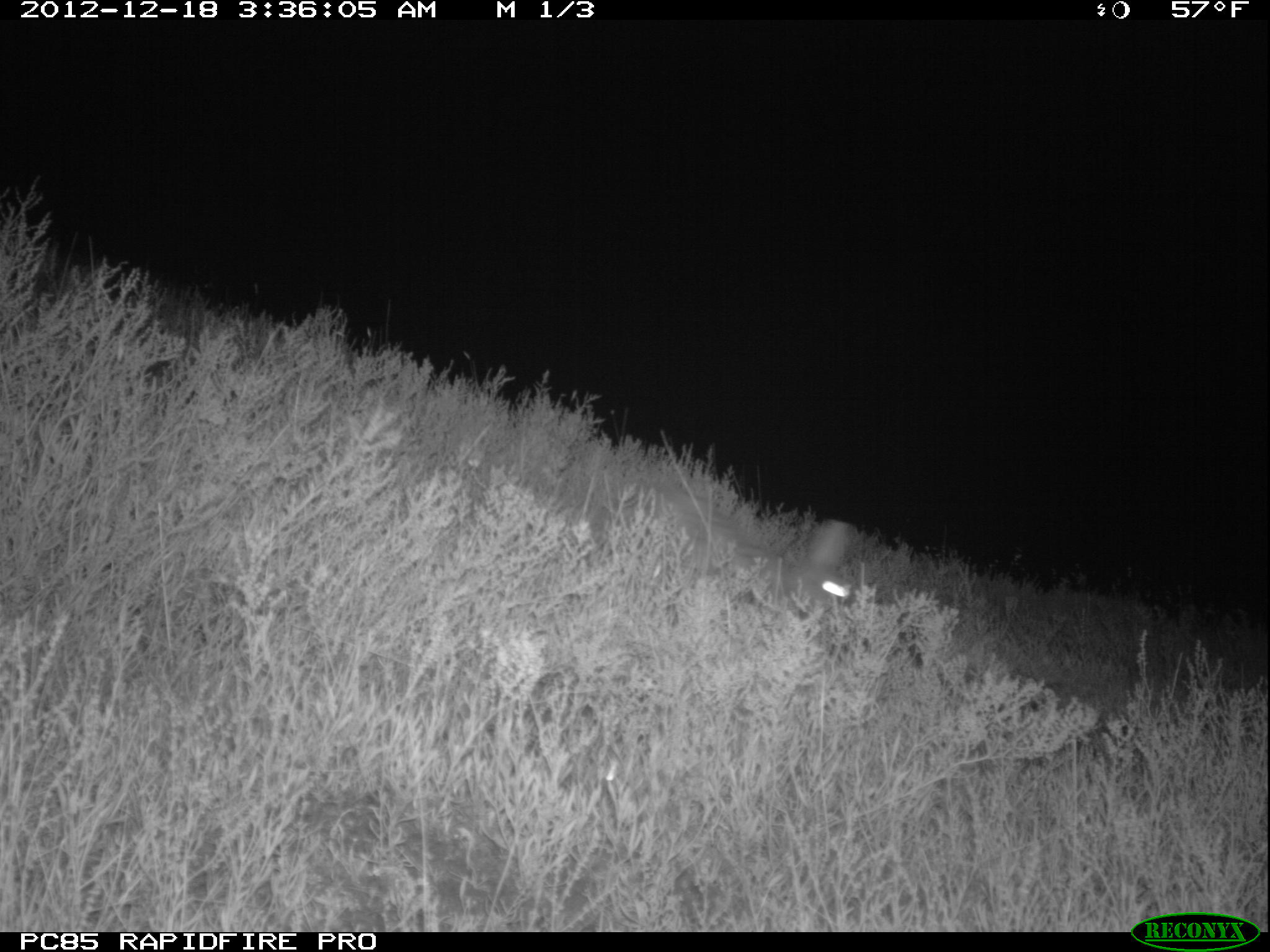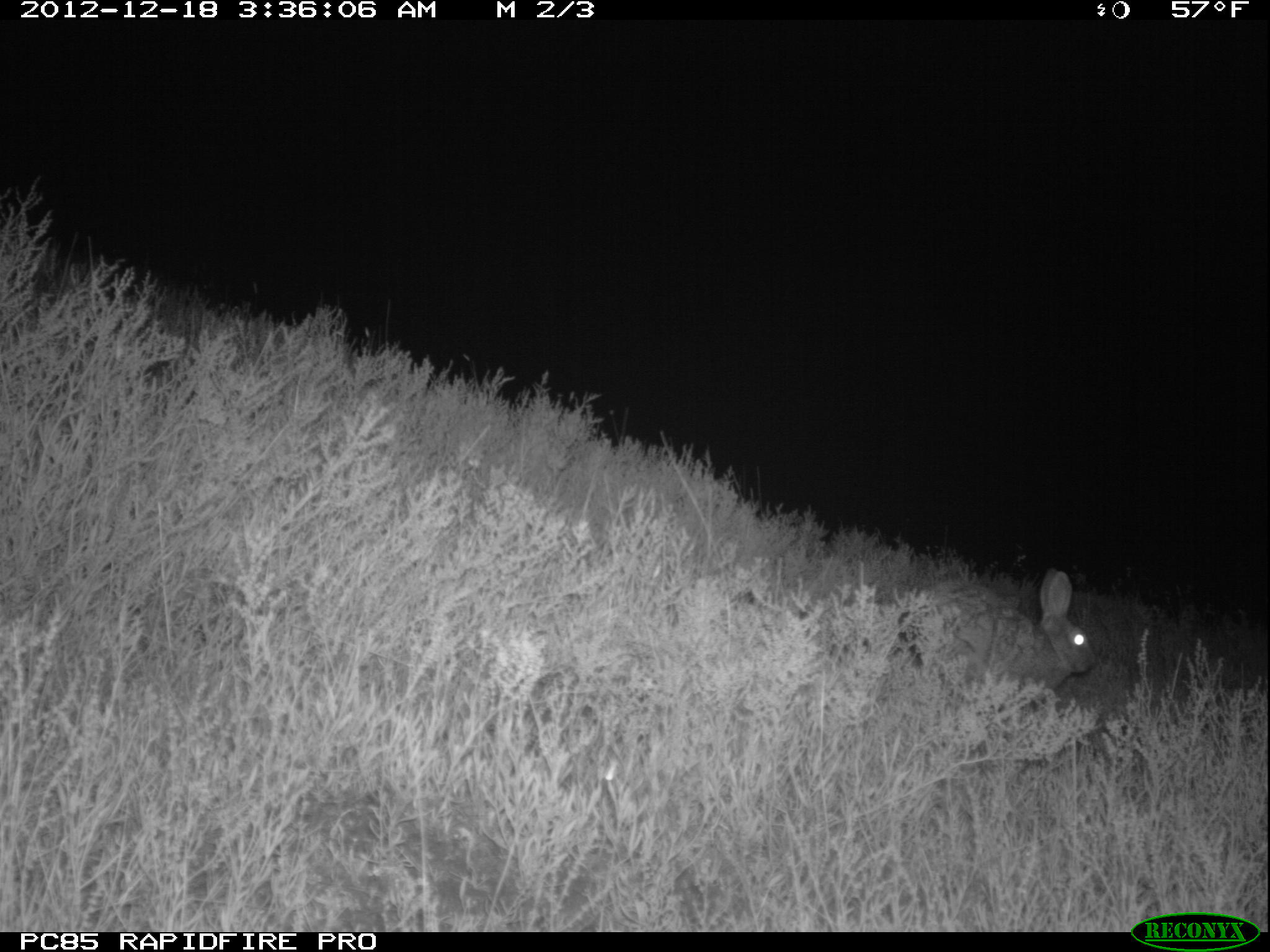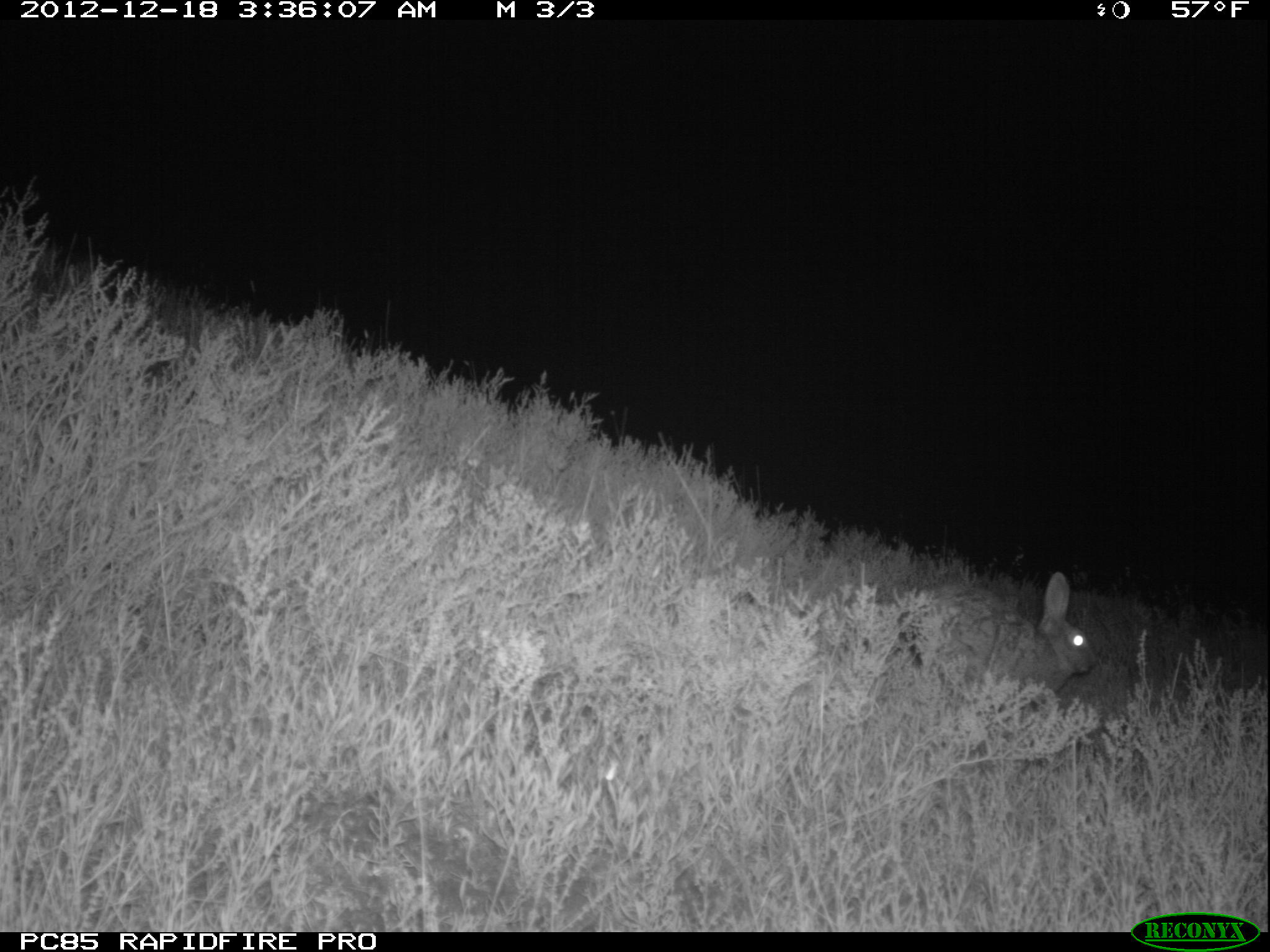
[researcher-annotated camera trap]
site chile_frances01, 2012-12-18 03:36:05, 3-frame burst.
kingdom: Animalia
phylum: Chordata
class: Mammalia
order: Lagomorpha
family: Leporidae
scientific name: Leporidae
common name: rabbits and hares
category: rabbit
Rabbit (rabbits and hares) (Leporidae).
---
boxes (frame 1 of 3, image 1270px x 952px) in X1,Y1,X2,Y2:
rabbit: 596,453,865,636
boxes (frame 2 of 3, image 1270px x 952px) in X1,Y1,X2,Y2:
rabbit: 893,568,1099,707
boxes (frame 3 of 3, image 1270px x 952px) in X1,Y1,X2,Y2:
rabbit: 891,573,1100,716